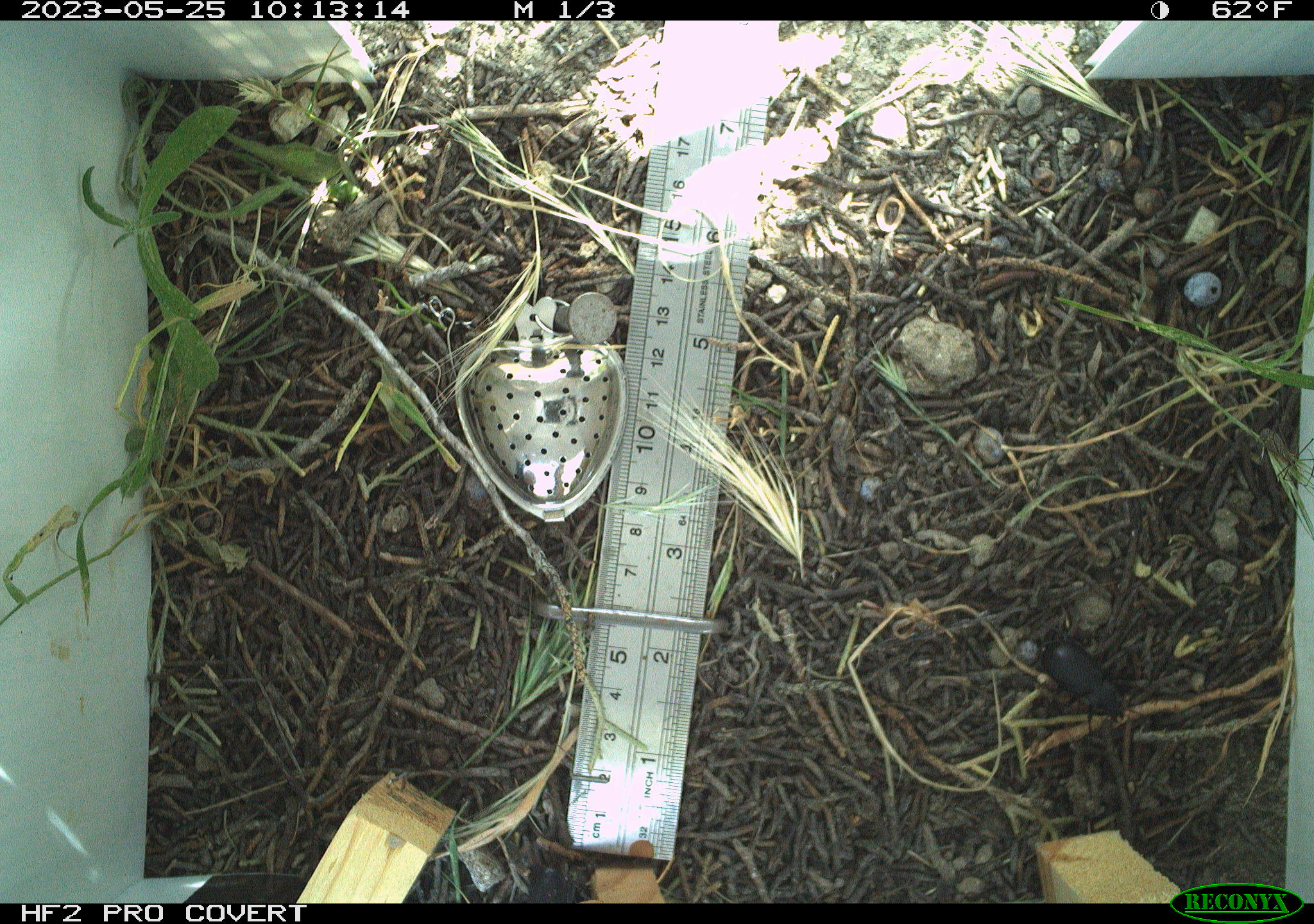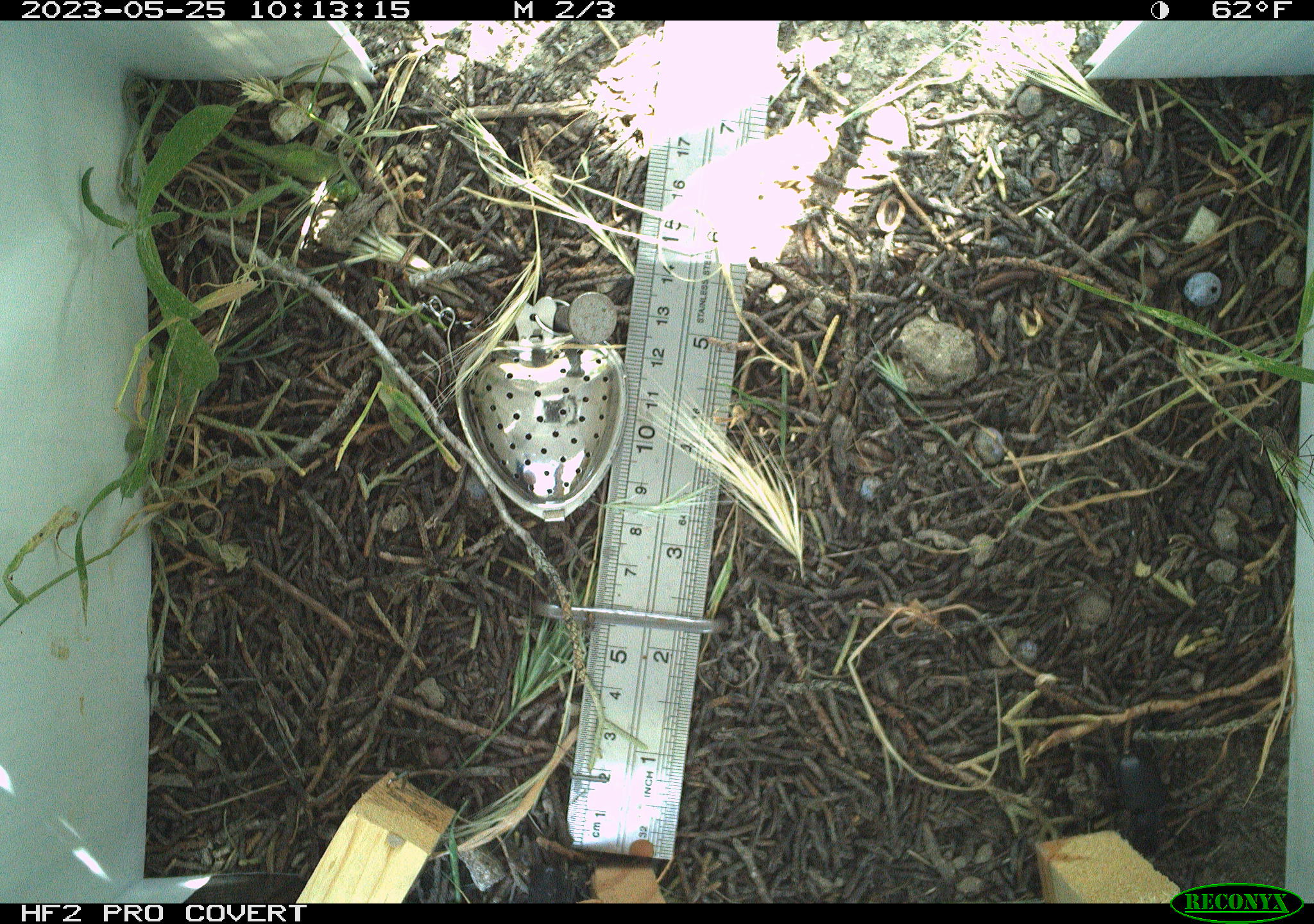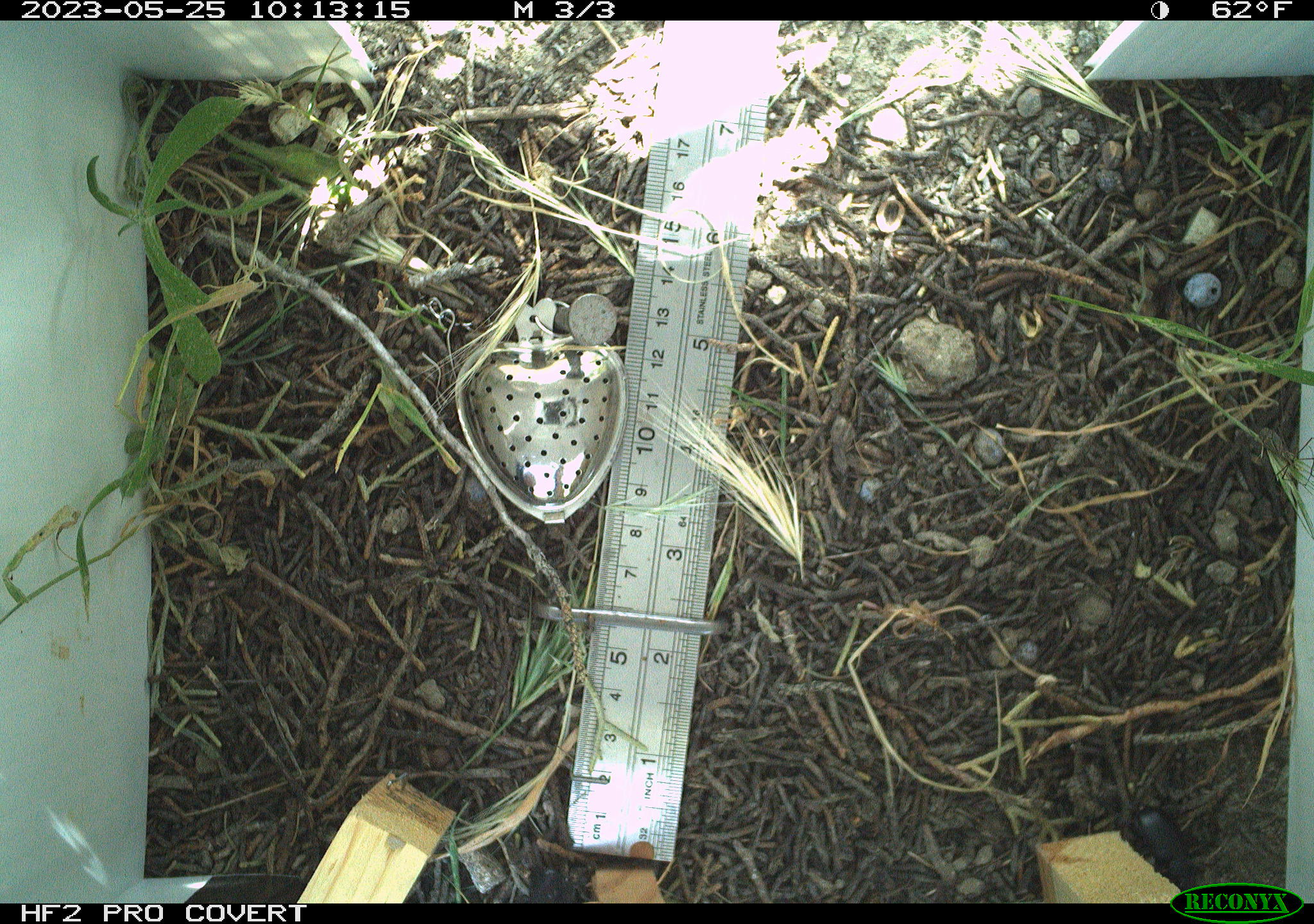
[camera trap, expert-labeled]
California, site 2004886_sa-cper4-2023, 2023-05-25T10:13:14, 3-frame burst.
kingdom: Animalia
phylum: Arthropoda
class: Insecta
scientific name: Insecta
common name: insect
Insect (Insecta).